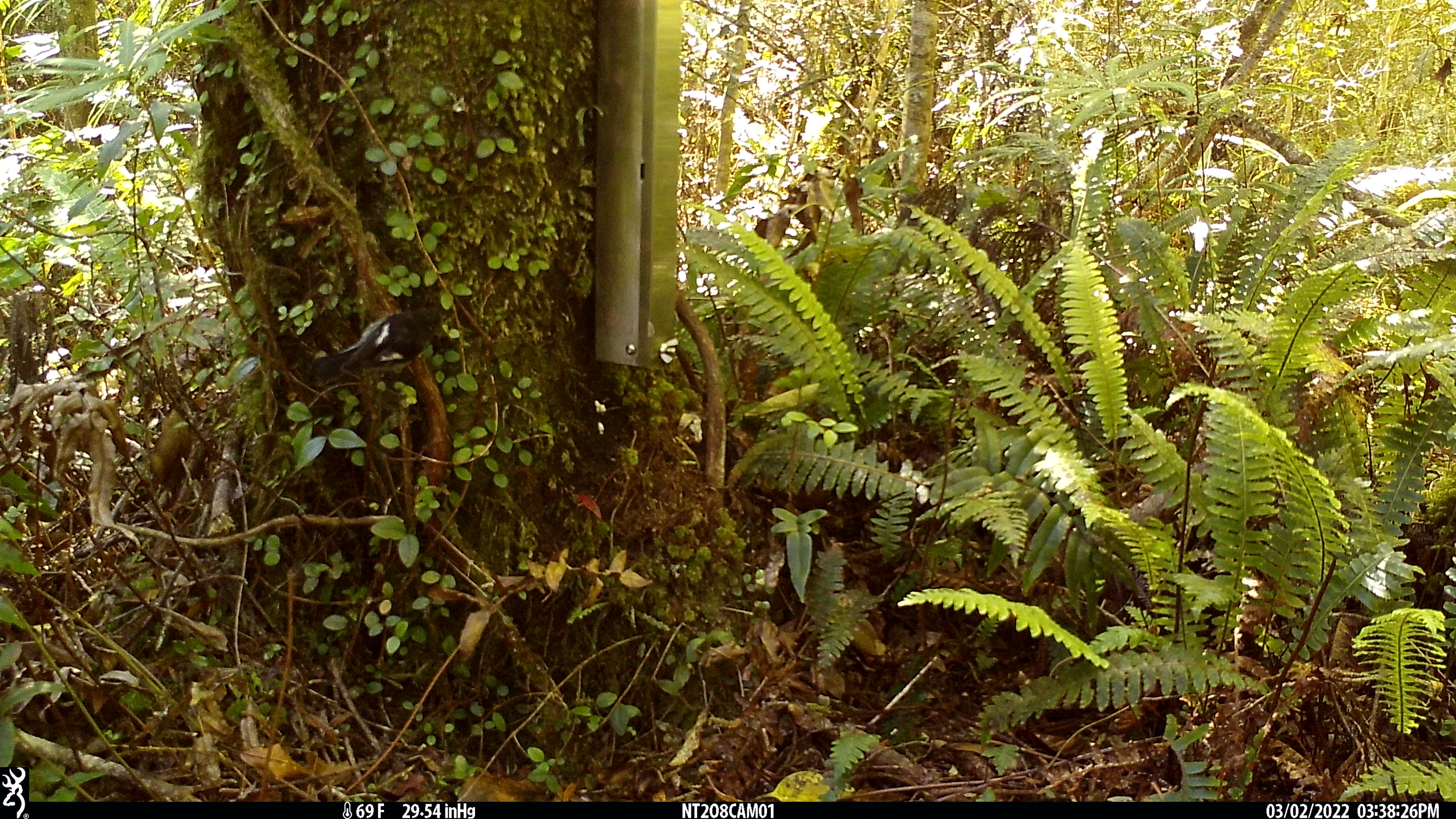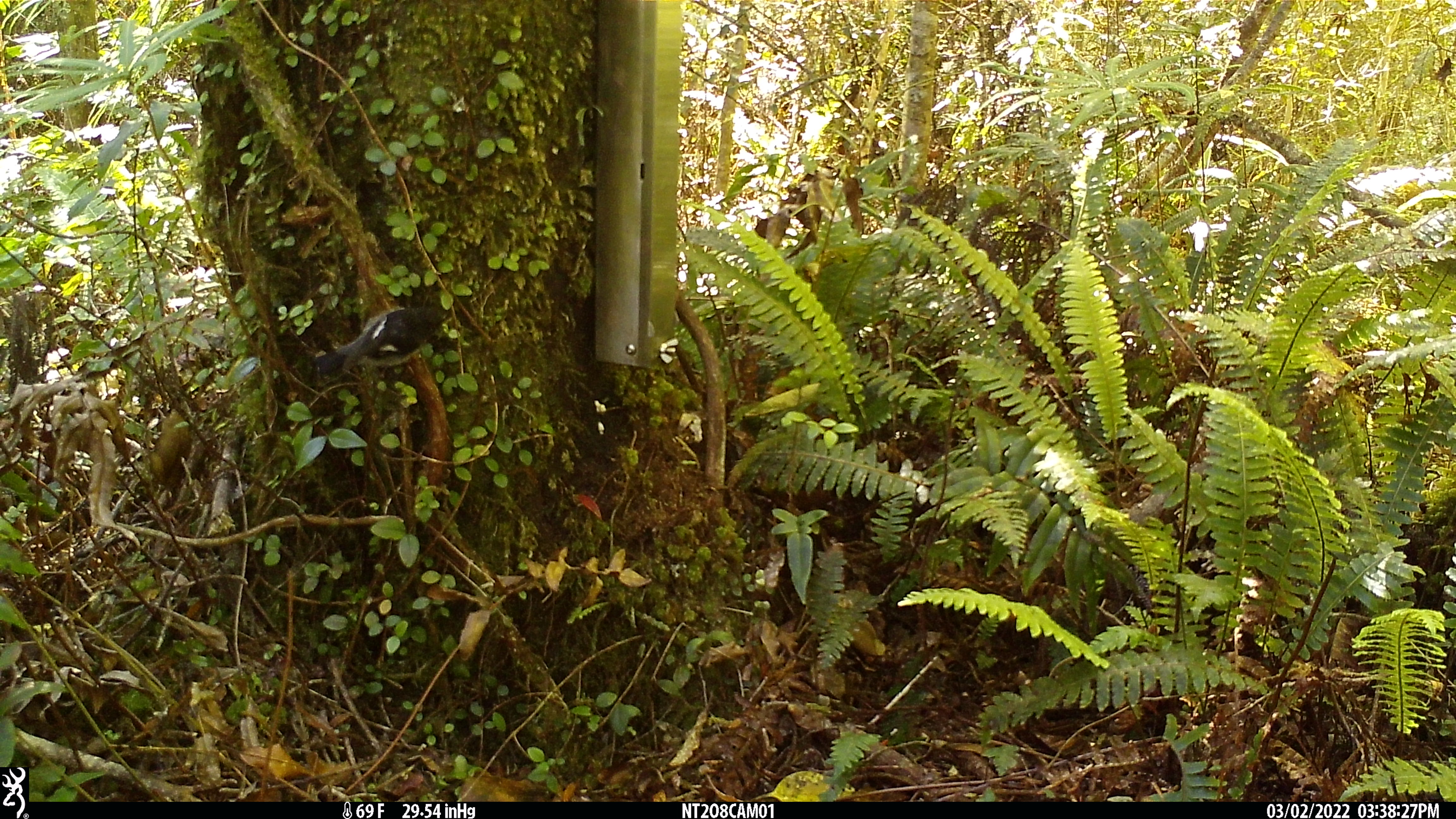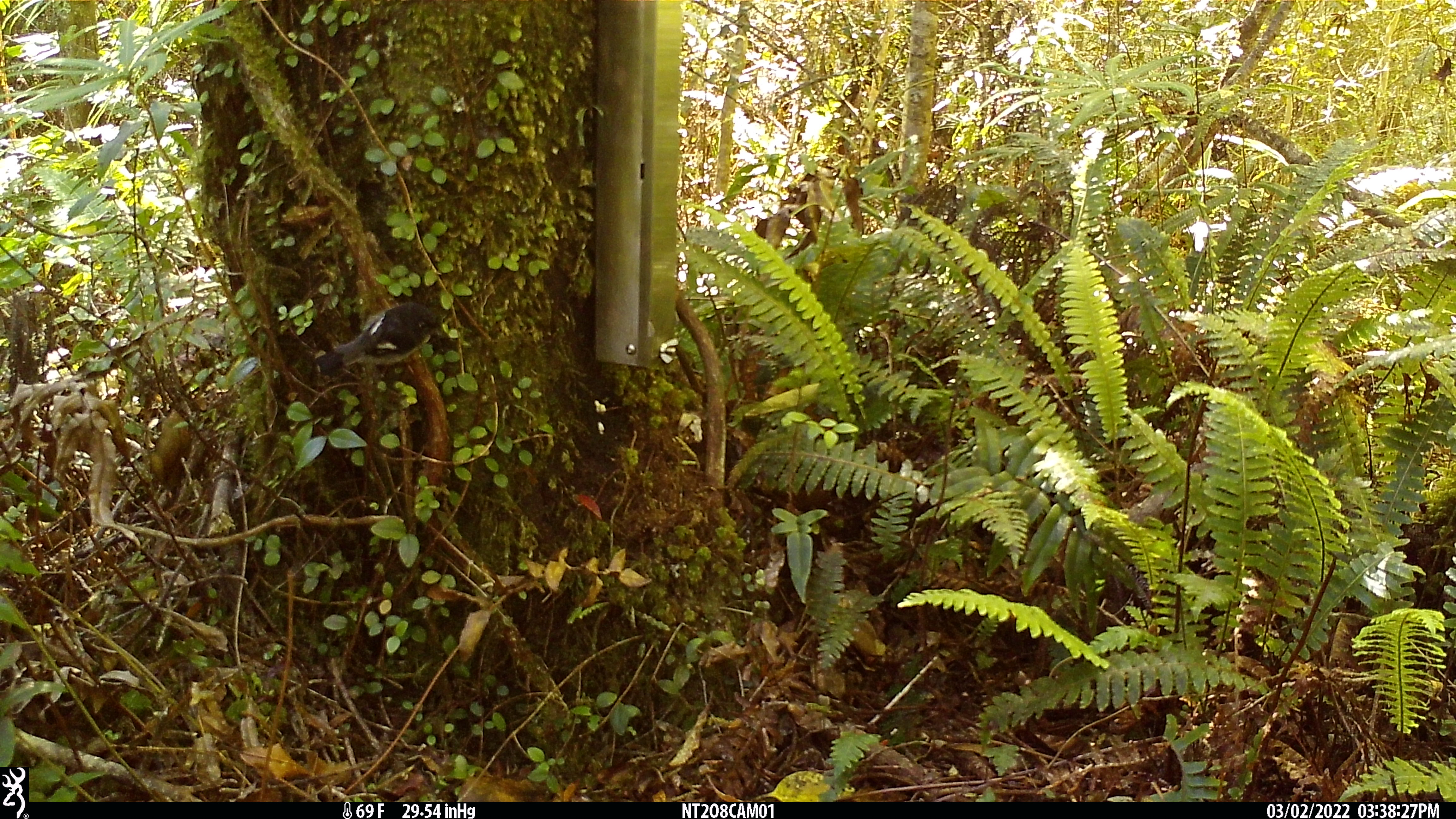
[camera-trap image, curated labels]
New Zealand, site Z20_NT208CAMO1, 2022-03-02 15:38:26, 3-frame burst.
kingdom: Animalia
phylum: Chordata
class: Aves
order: Passeriformes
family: Petroicidae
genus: Petroica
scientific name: Petroica macrocephala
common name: tomtit